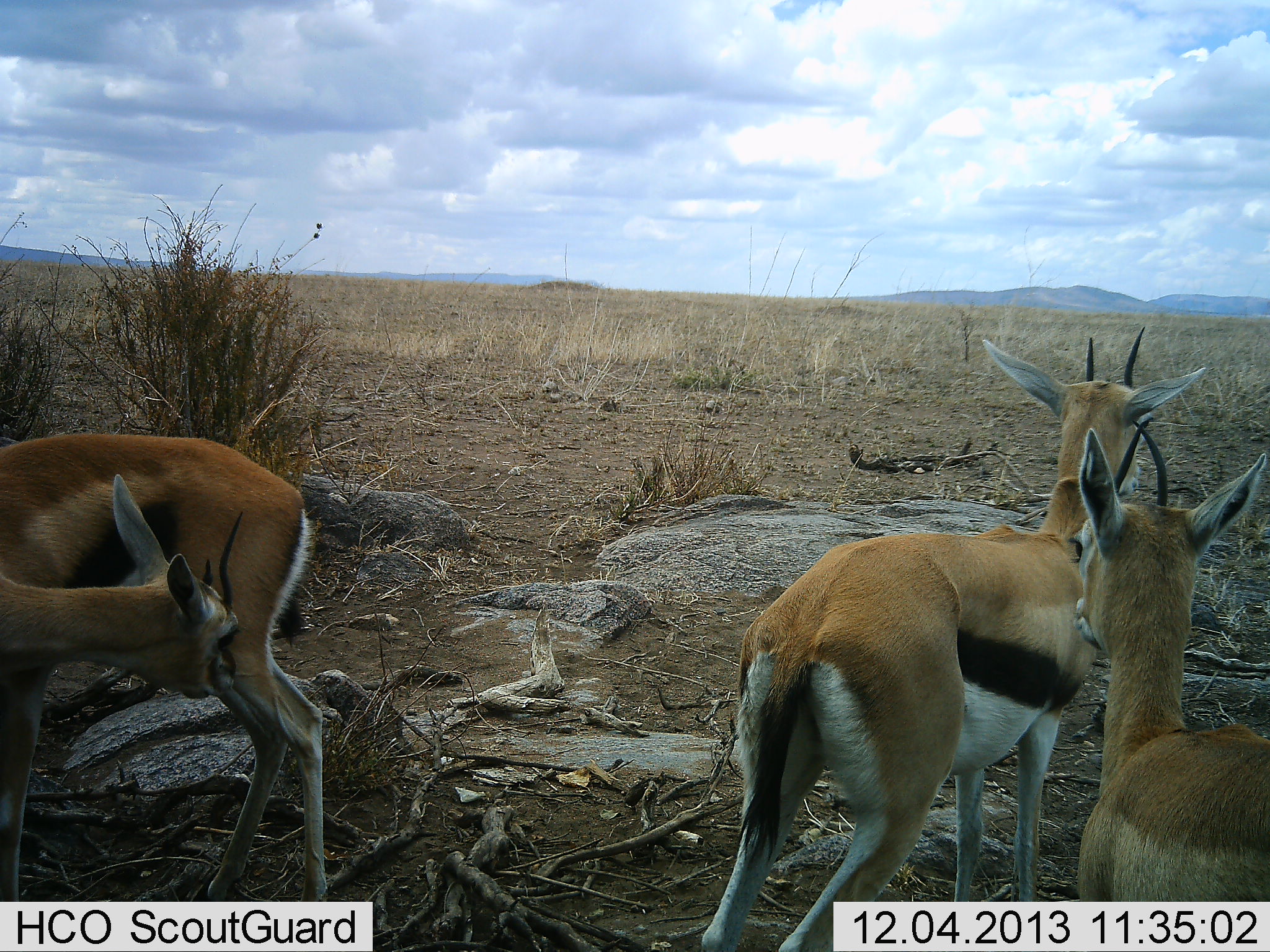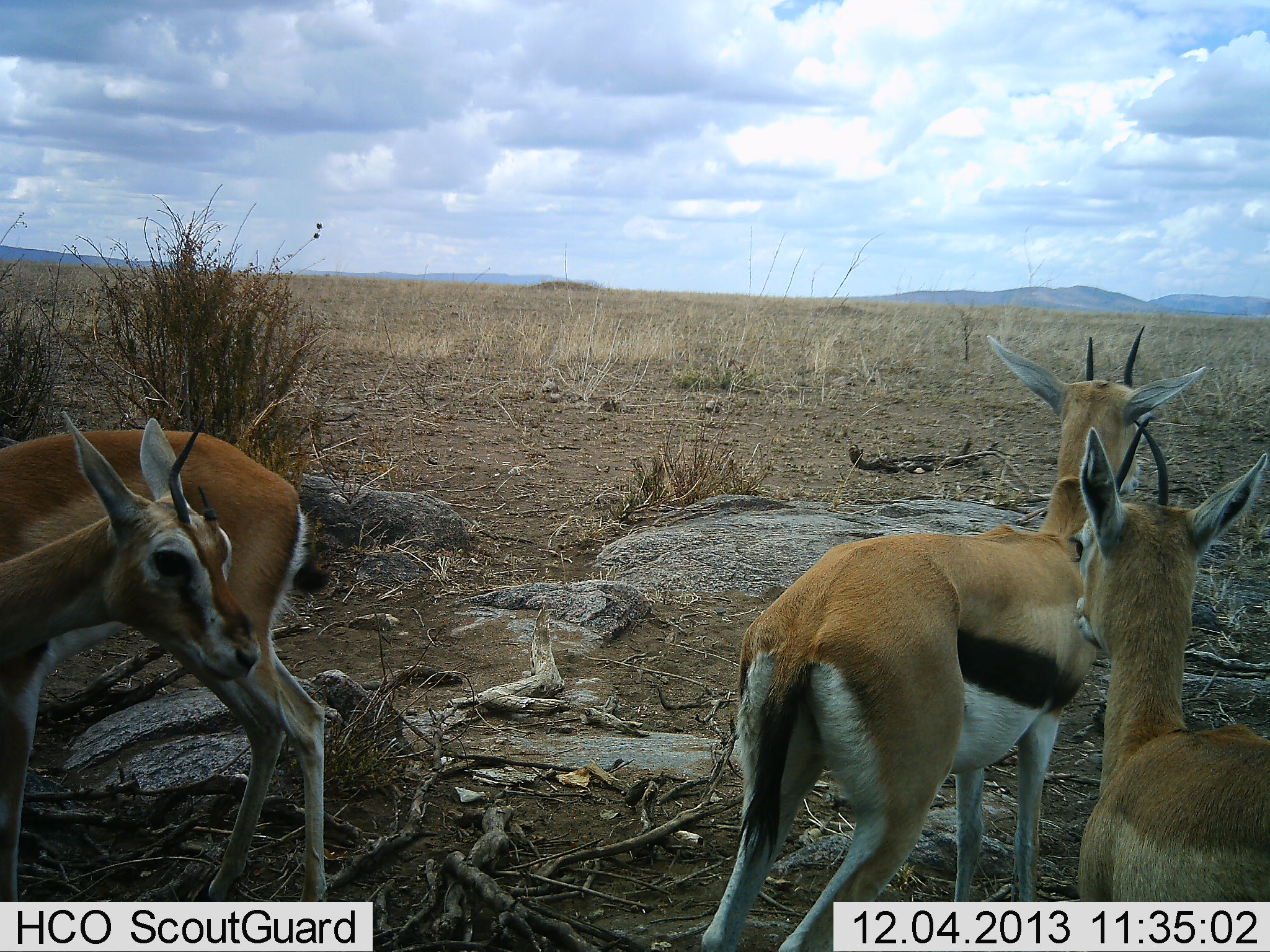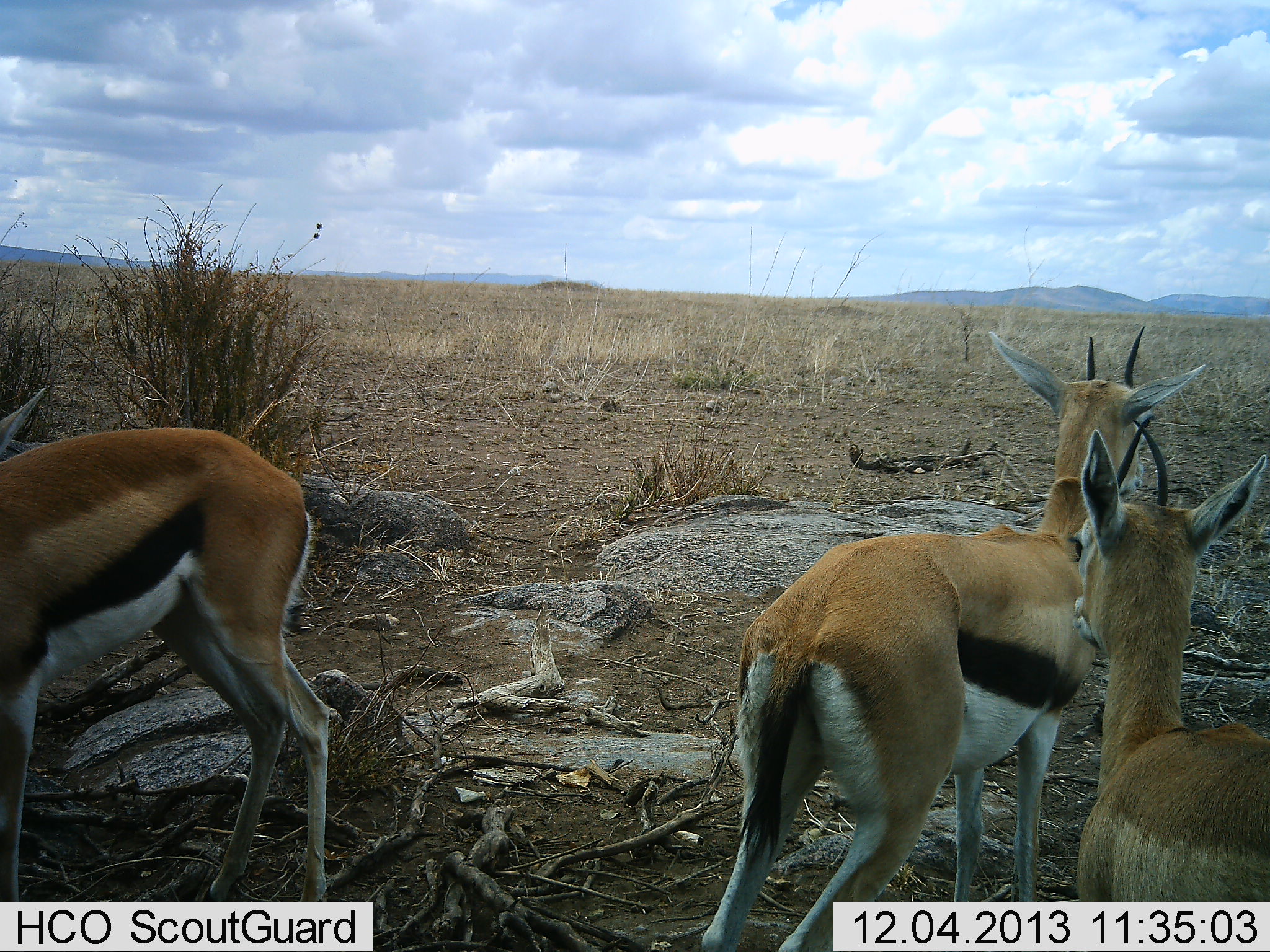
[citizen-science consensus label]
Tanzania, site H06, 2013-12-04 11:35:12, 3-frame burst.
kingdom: Animalia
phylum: Chordata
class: Mammalia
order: Artiodactyla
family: Bovidae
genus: Eudorcas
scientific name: Eudorcas thomsonii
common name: thomson's gazelle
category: gazellethomsons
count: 4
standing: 100%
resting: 0%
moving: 0%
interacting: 0%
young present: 0%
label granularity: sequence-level